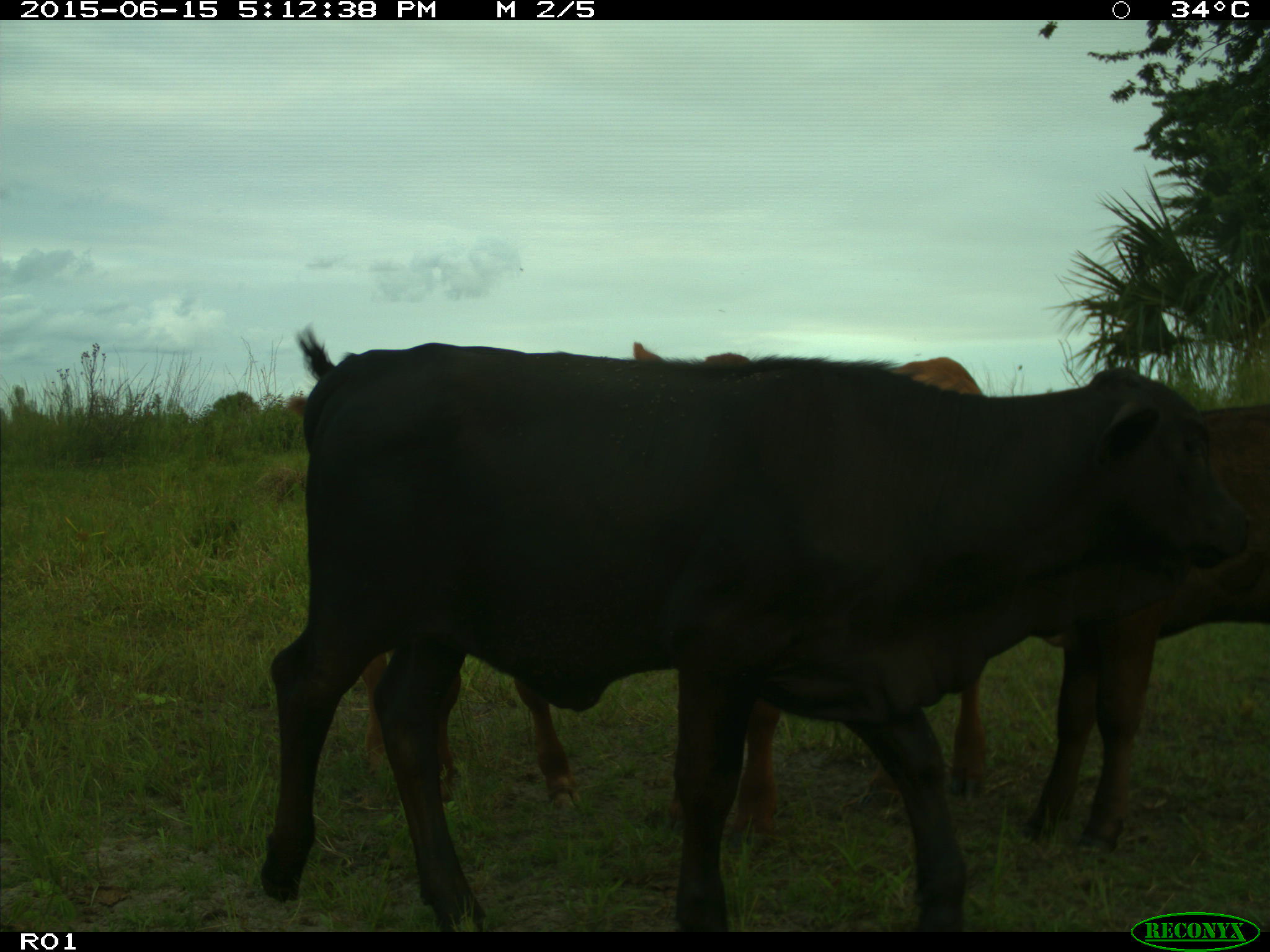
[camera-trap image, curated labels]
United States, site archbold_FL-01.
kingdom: Animalia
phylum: Chordata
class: Mammalia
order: Artiodactyla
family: Bovidae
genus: Bos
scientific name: Bos taurus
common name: domestic cow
Bos taurus (domestic cow).